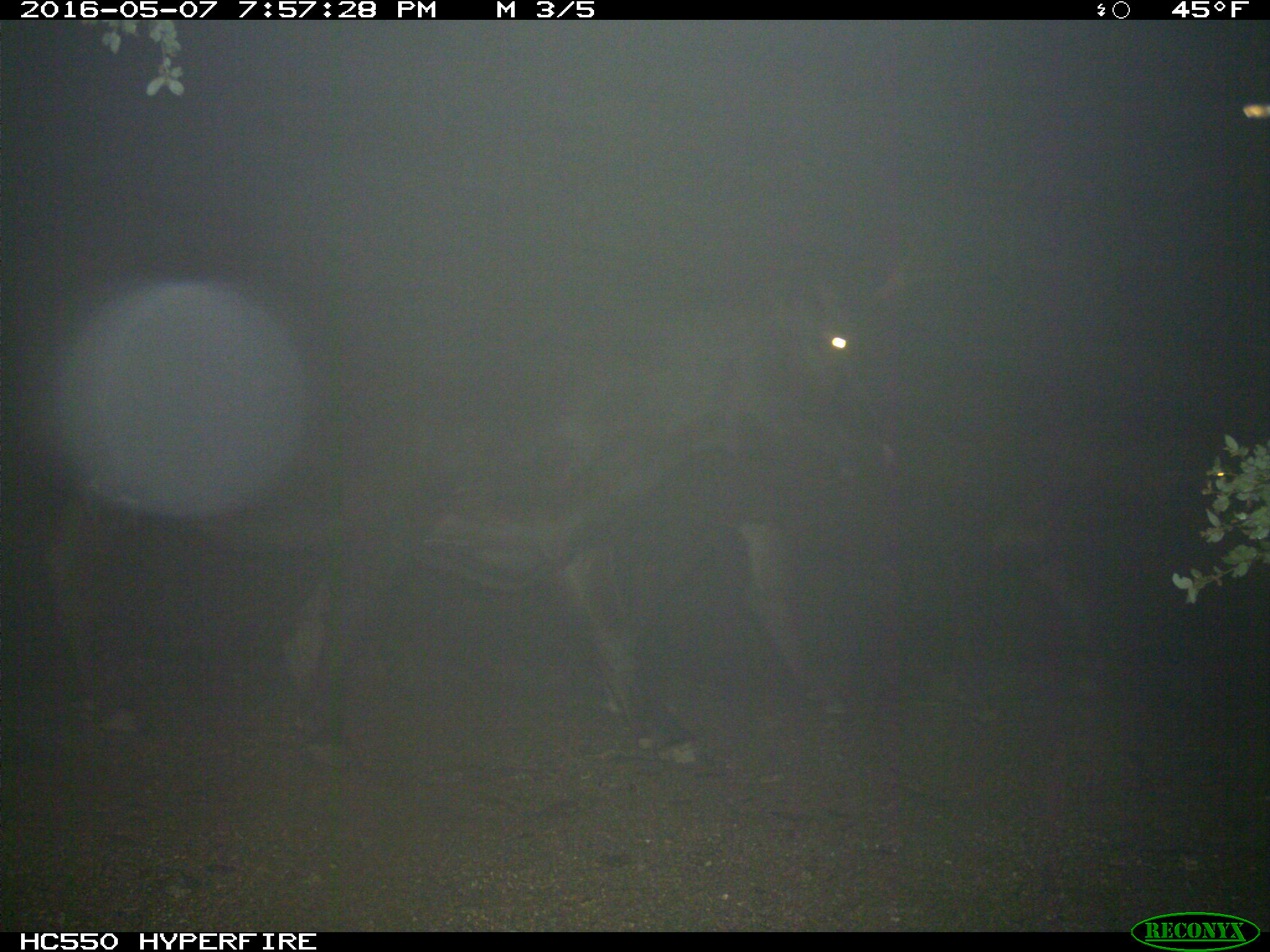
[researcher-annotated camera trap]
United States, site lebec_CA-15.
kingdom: Animalia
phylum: Chordata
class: Mammalia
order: Artiodactyla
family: Bovidae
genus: Bos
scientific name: Bos taurus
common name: domestic cow